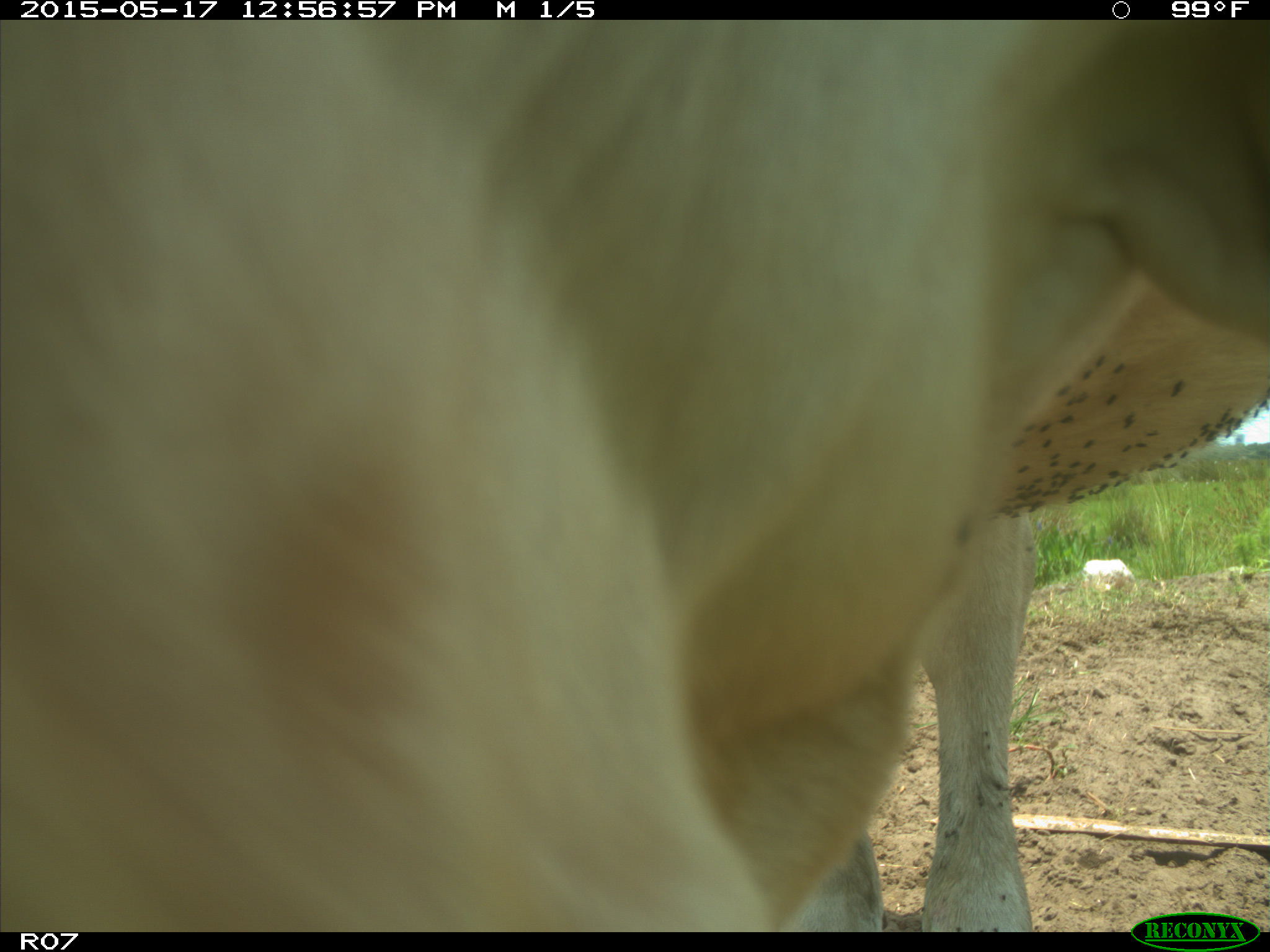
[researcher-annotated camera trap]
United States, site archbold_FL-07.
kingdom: Animalia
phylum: Chordata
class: Mammalia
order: Artiodactyla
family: Bovidae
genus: Bos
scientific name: Bos taurus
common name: domestic cow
Bos taurus (domestic cow).